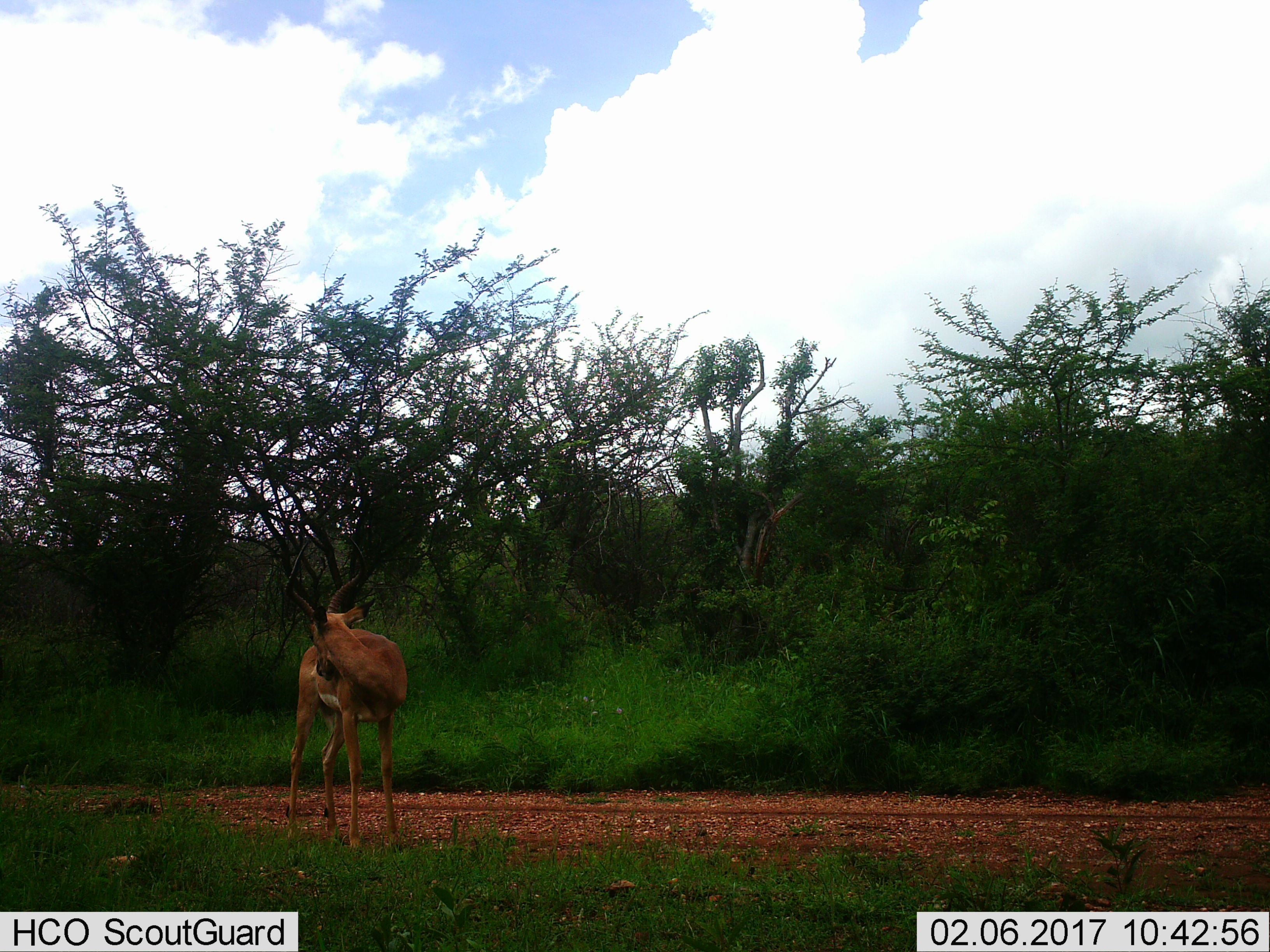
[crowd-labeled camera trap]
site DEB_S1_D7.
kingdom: Animalia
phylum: Chordata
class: Mammalia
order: Artiodactyla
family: Bovidae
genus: Aepyceros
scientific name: Aepyceros melampus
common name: impala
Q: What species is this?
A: Impala (Aepyceros melampus).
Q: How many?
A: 1.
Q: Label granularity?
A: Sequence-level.